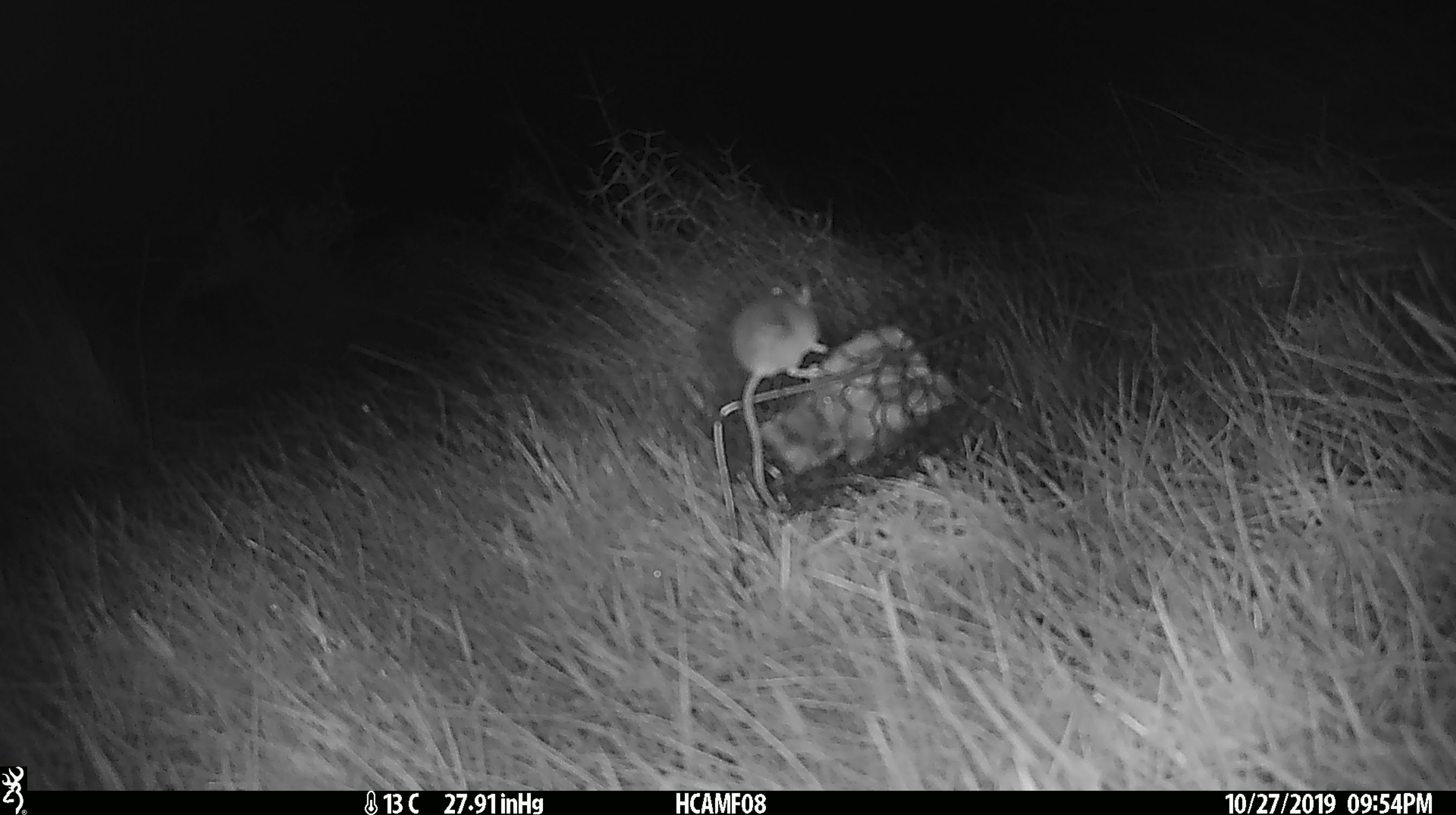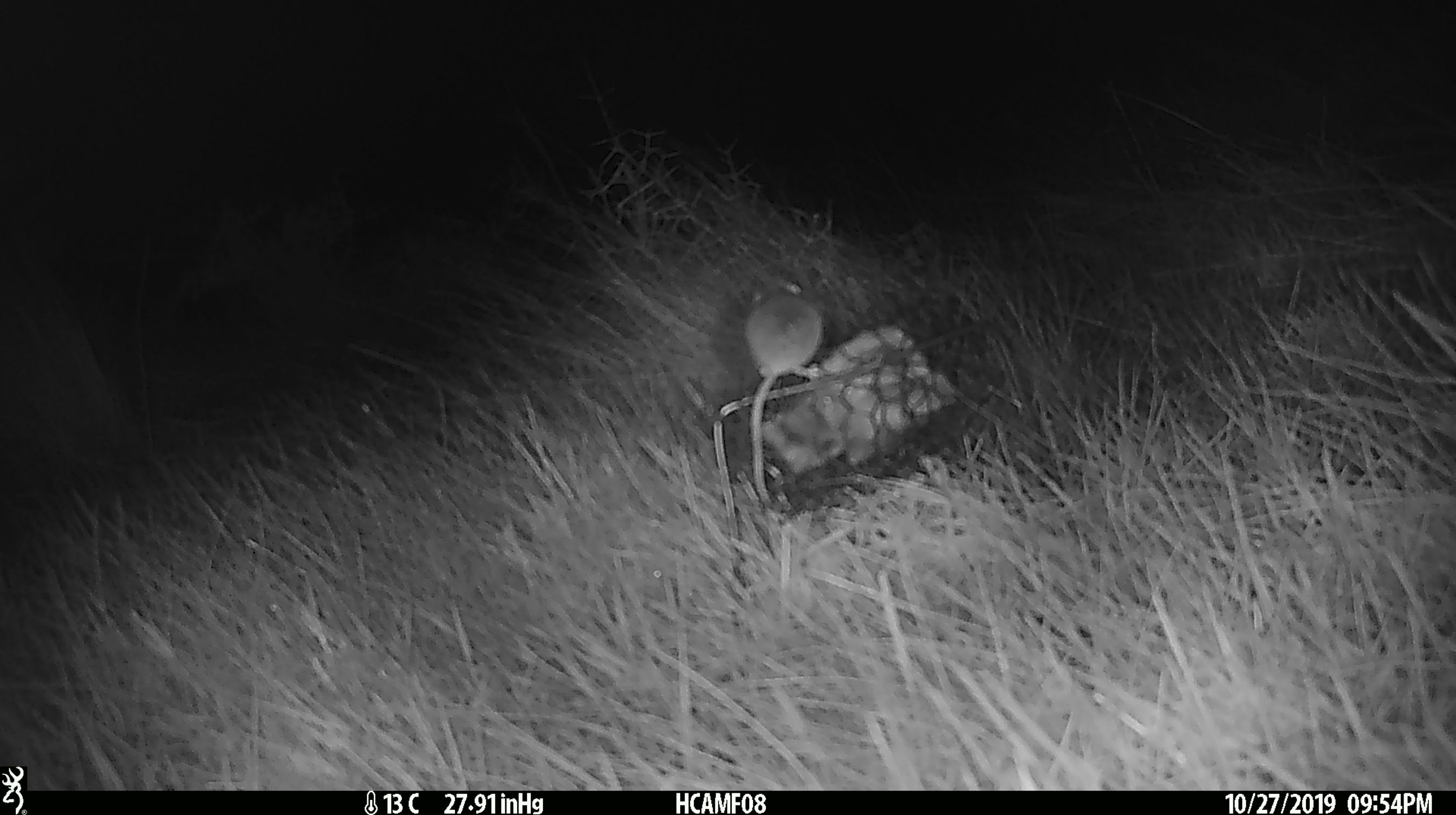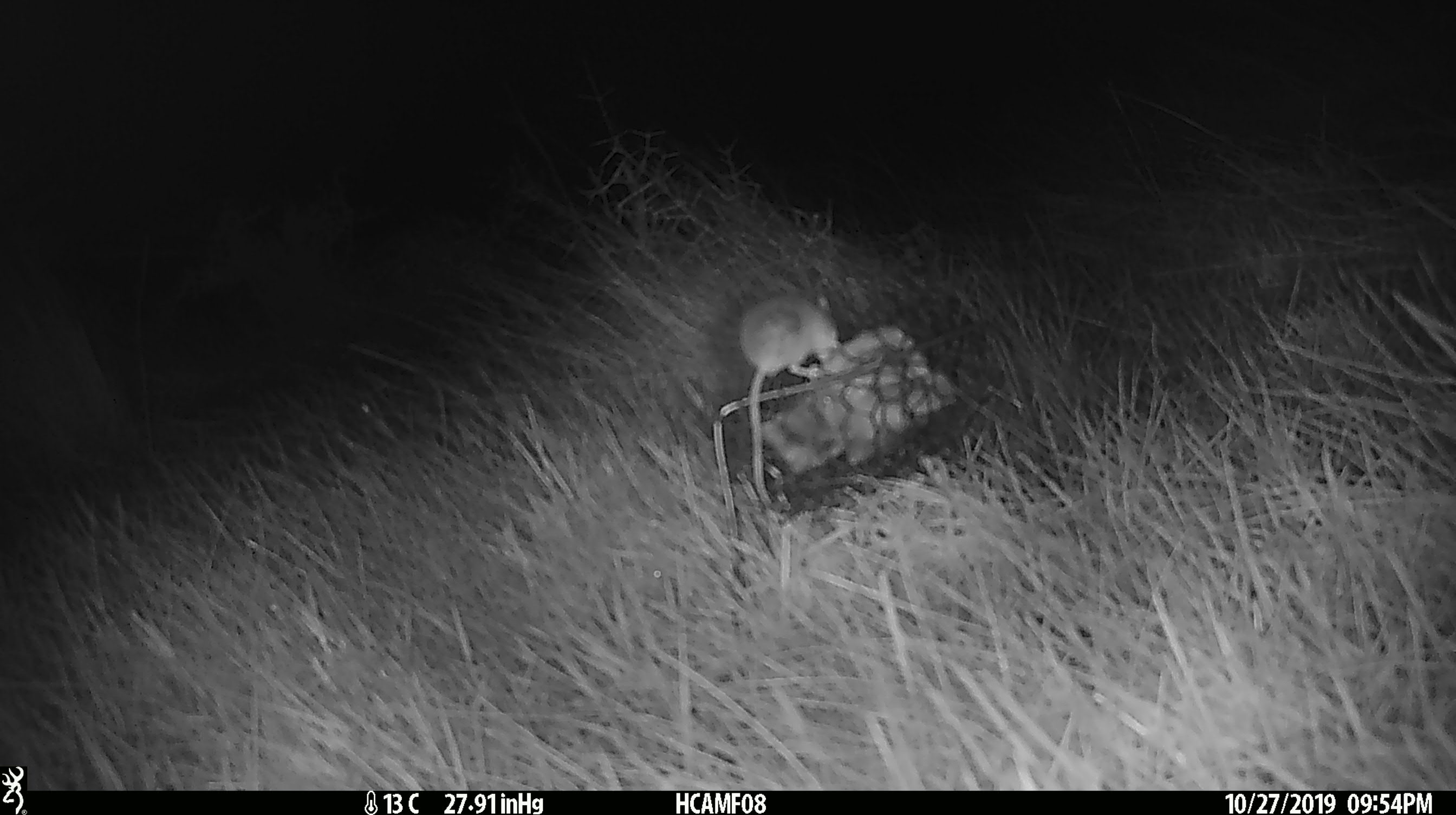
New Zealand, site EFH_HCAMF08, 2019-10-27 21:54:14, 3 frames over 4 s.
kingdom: Animalia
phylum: Chordata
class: Mammalia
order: Rodentia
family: Muridae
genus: Mus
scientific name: Mus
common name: mouse